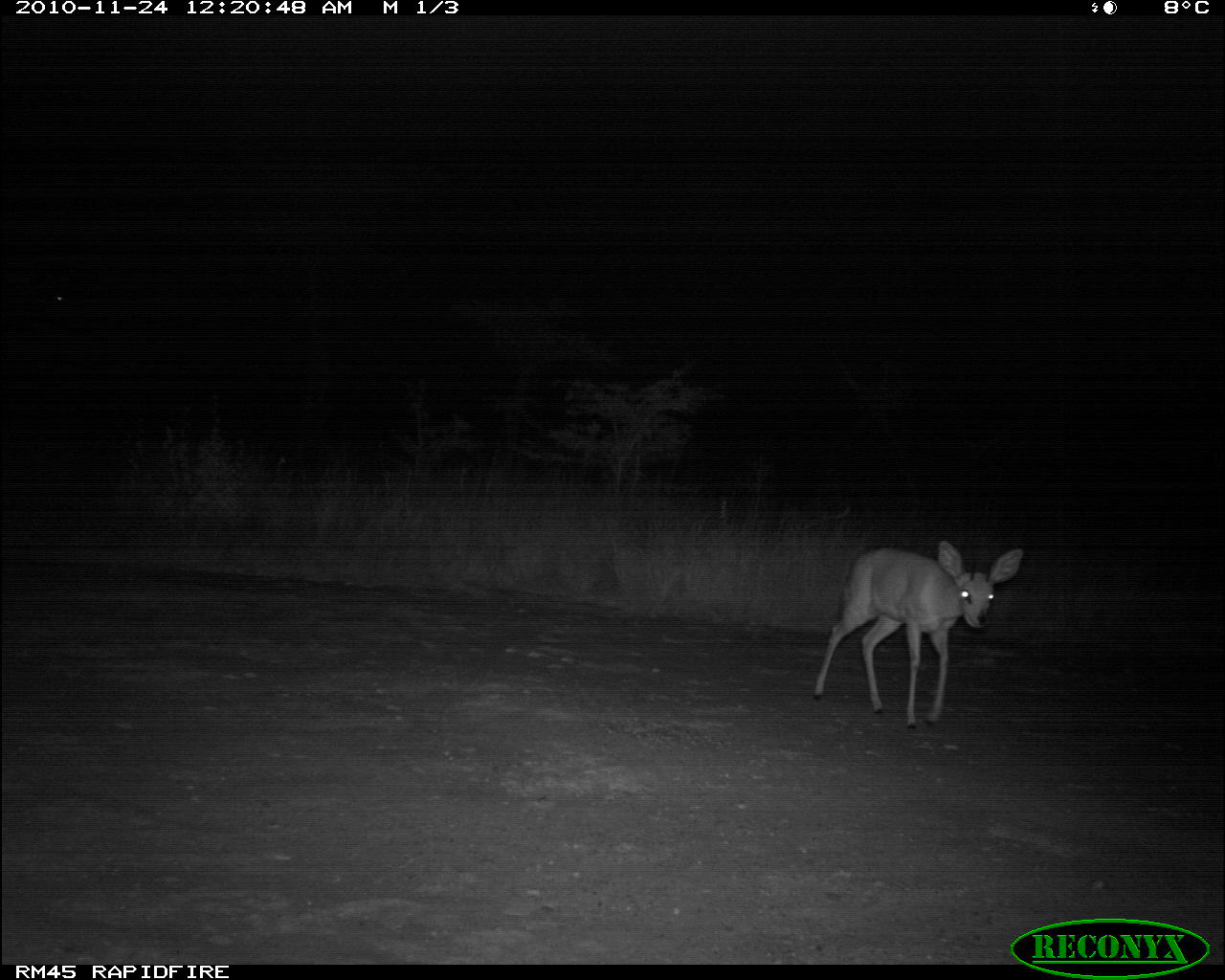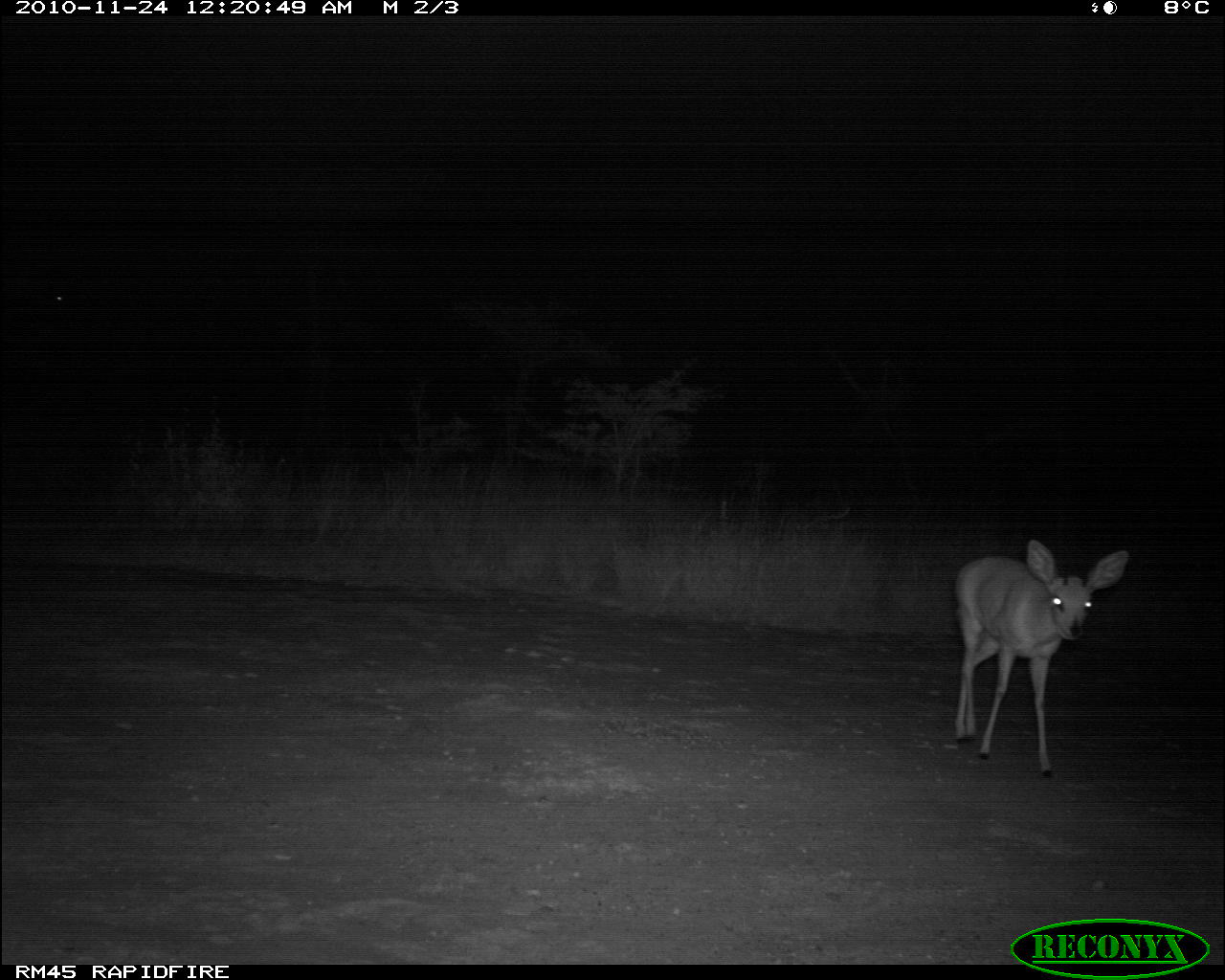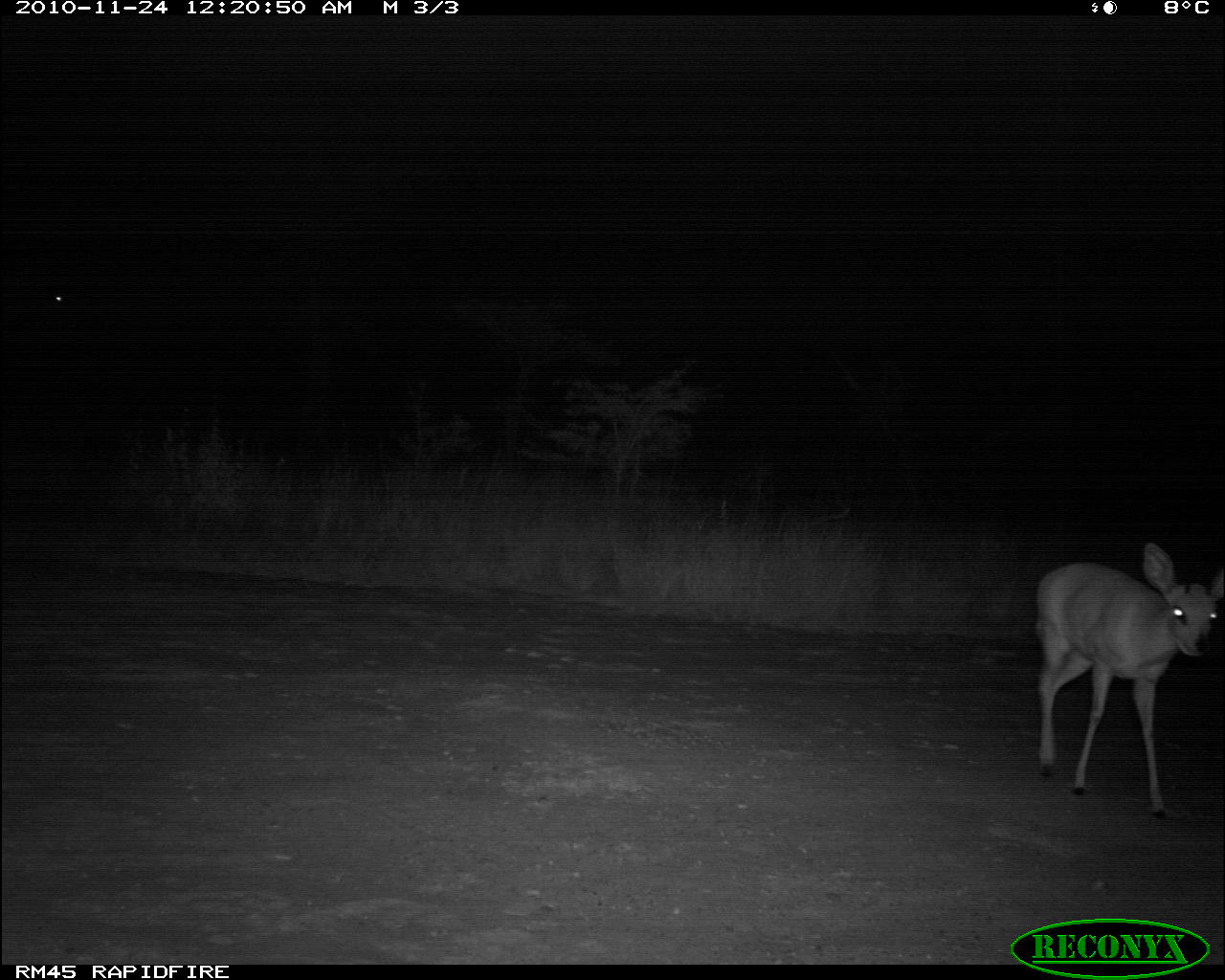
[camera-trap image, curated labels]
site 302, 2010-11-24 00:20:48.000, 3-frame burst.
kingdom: Animalia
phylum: Chordata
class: Mammalia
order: Artiodactyla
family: Bovidae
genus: Raphicerus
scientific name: Raphicerus campestris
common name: steenbok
Raphicerus campestris (steenbok), count 1.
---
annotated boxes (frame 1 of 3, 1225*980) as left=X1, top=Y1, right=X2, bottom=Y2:
raphicerus campestris: left=812, top=539, right=1025, bottom=730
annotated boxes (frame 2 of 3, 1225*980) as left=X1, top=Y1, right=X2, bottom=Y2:
raphicerus campestris: left=955, top=539, right=1130, bottom=779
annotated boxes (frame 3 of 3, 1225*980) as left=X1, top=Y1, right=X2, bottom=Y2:
raphicerus campestris: left=1034, top=542, right=1223, bottom=819